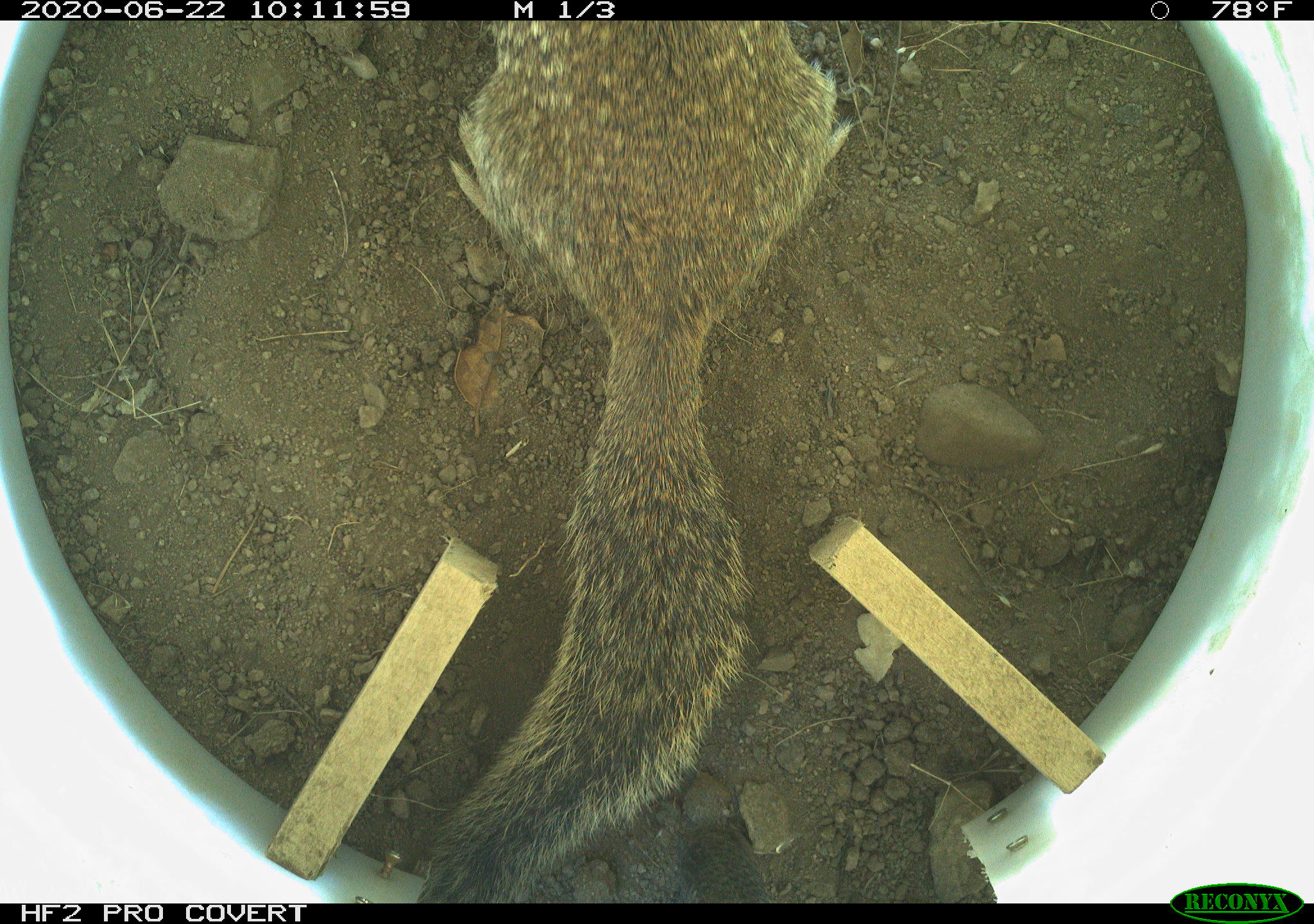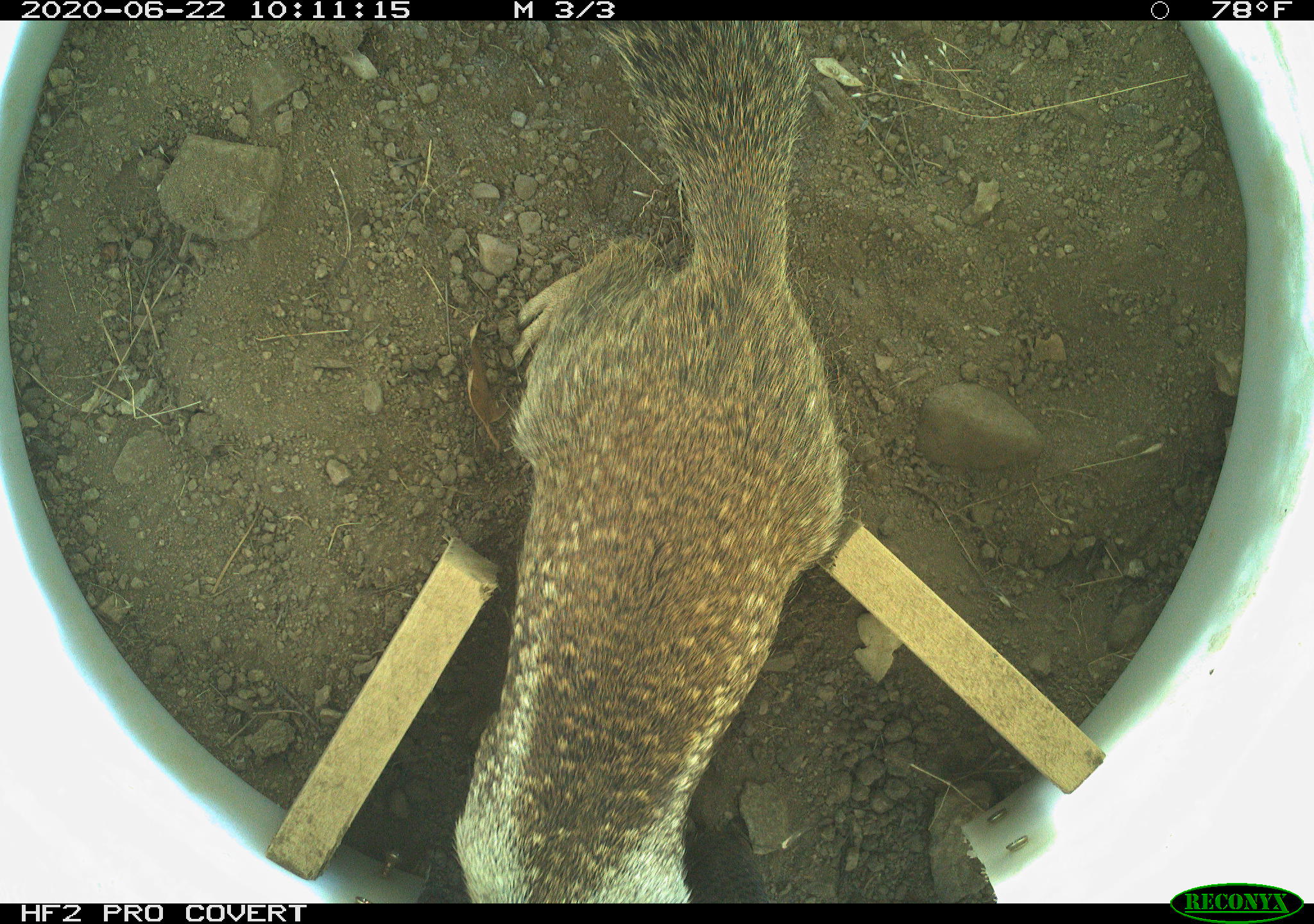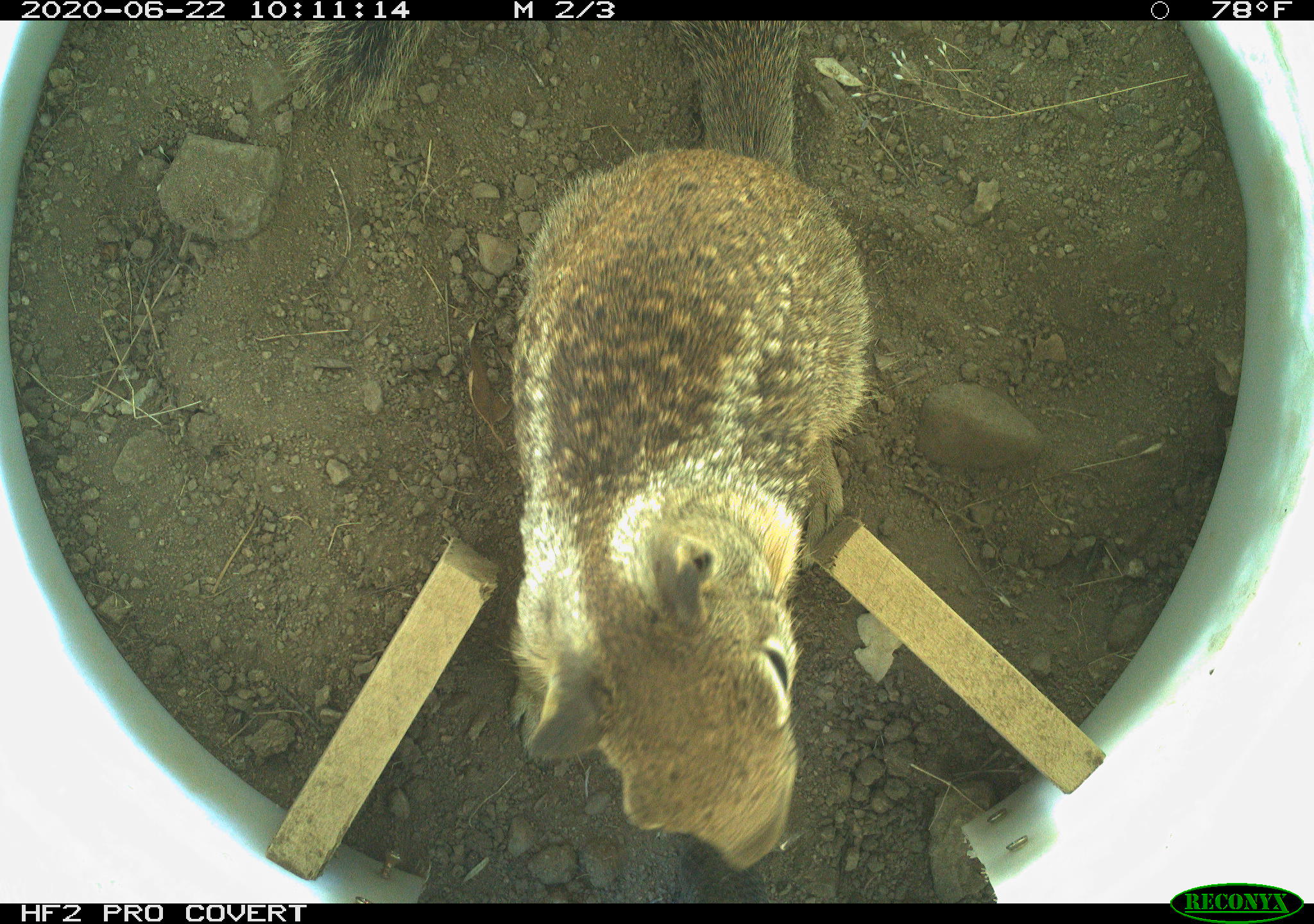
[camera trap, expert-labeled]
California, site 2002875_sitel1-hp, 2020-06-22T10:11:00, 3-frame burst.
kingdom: Animalia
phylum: Chordata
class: Mammalia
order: Rodentia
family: Sciuridae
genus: Otospermophilus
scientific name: Otospermophilus beecheyi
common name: california ground squirrel